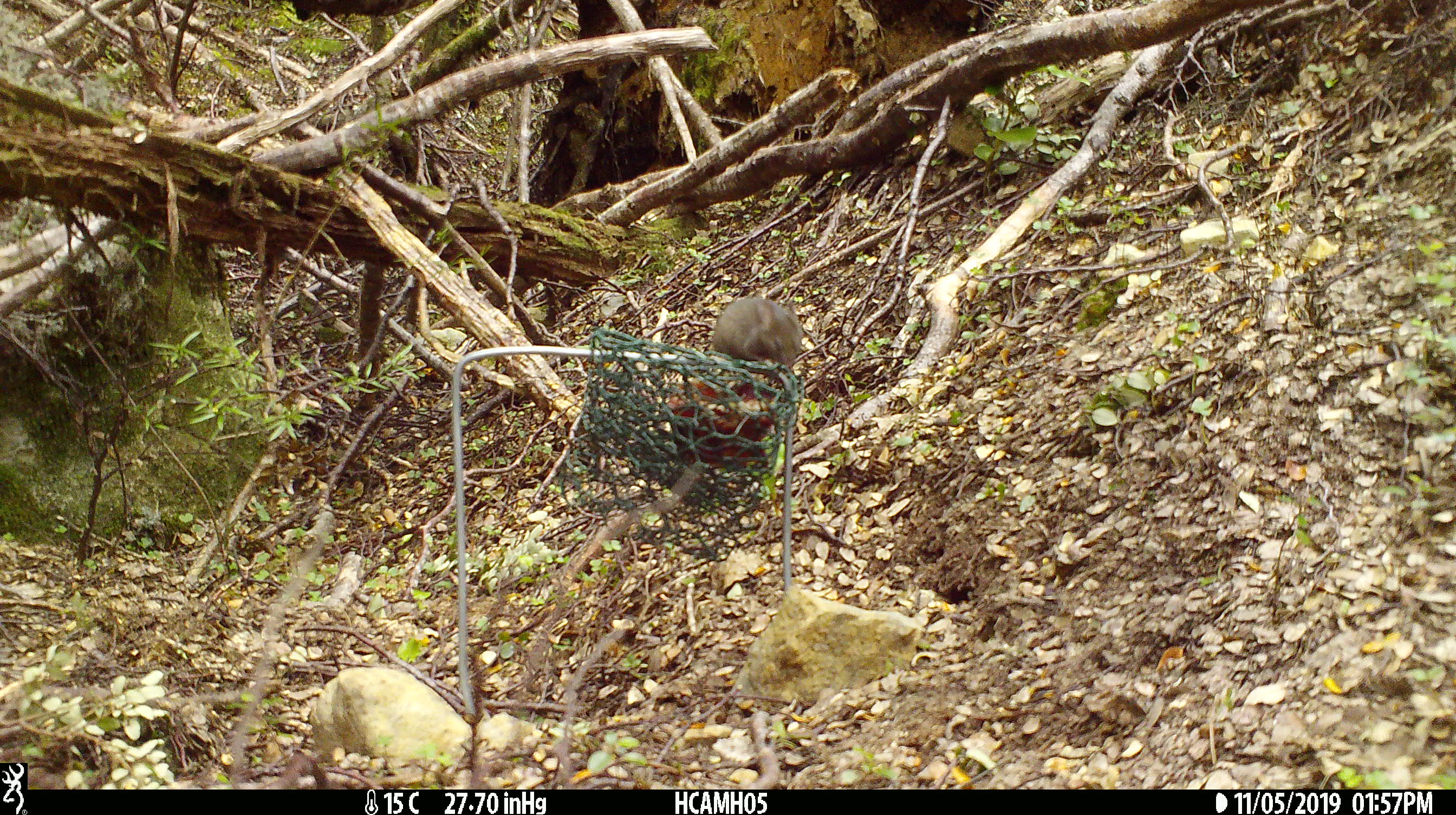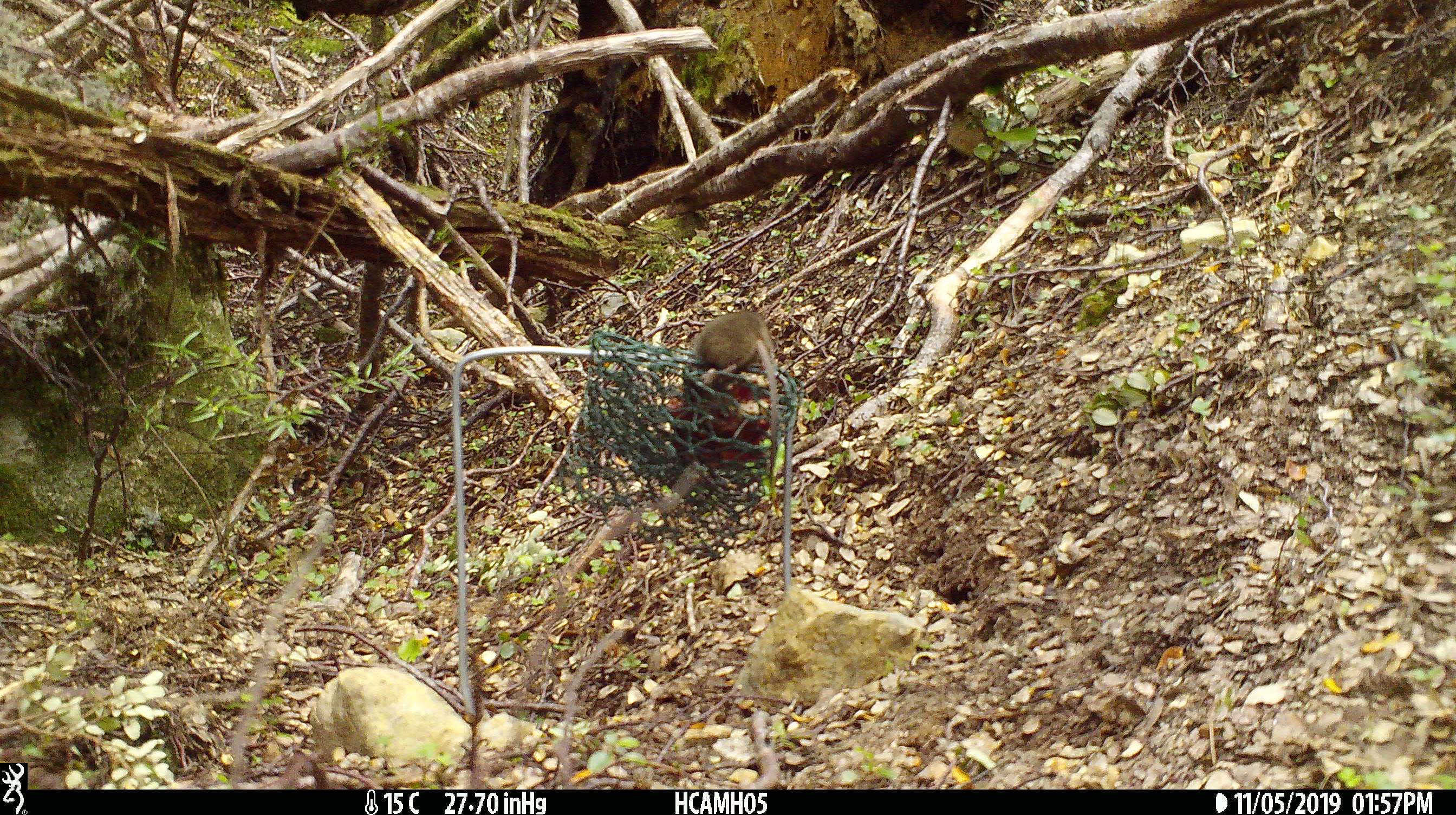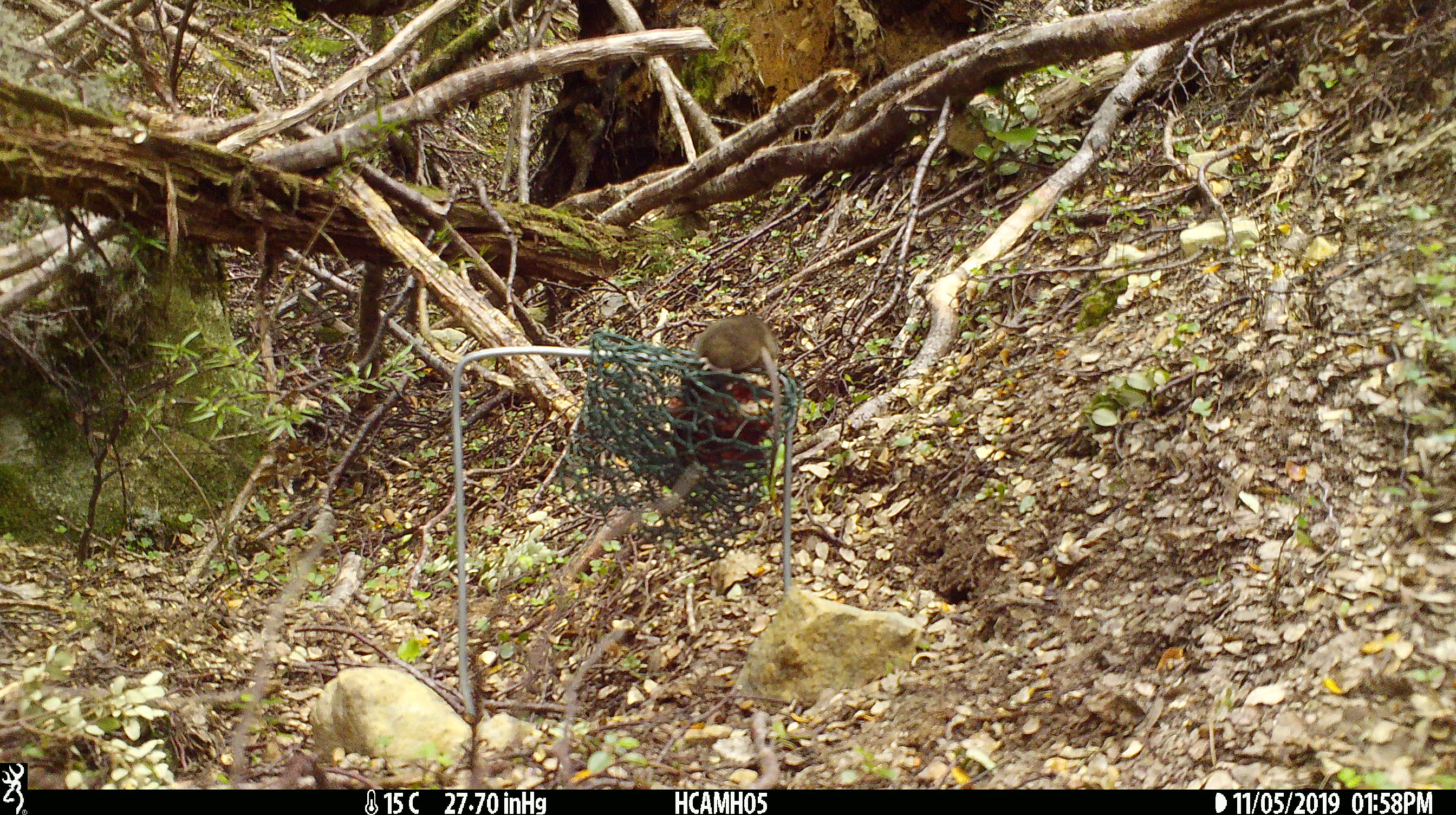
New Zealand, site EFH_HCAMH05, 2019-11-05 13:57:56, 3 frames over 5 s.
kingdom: Animalia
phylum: Chordata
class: Mammalia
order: Rodentia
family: Muridae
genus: Mus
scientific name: Mus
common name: mouse